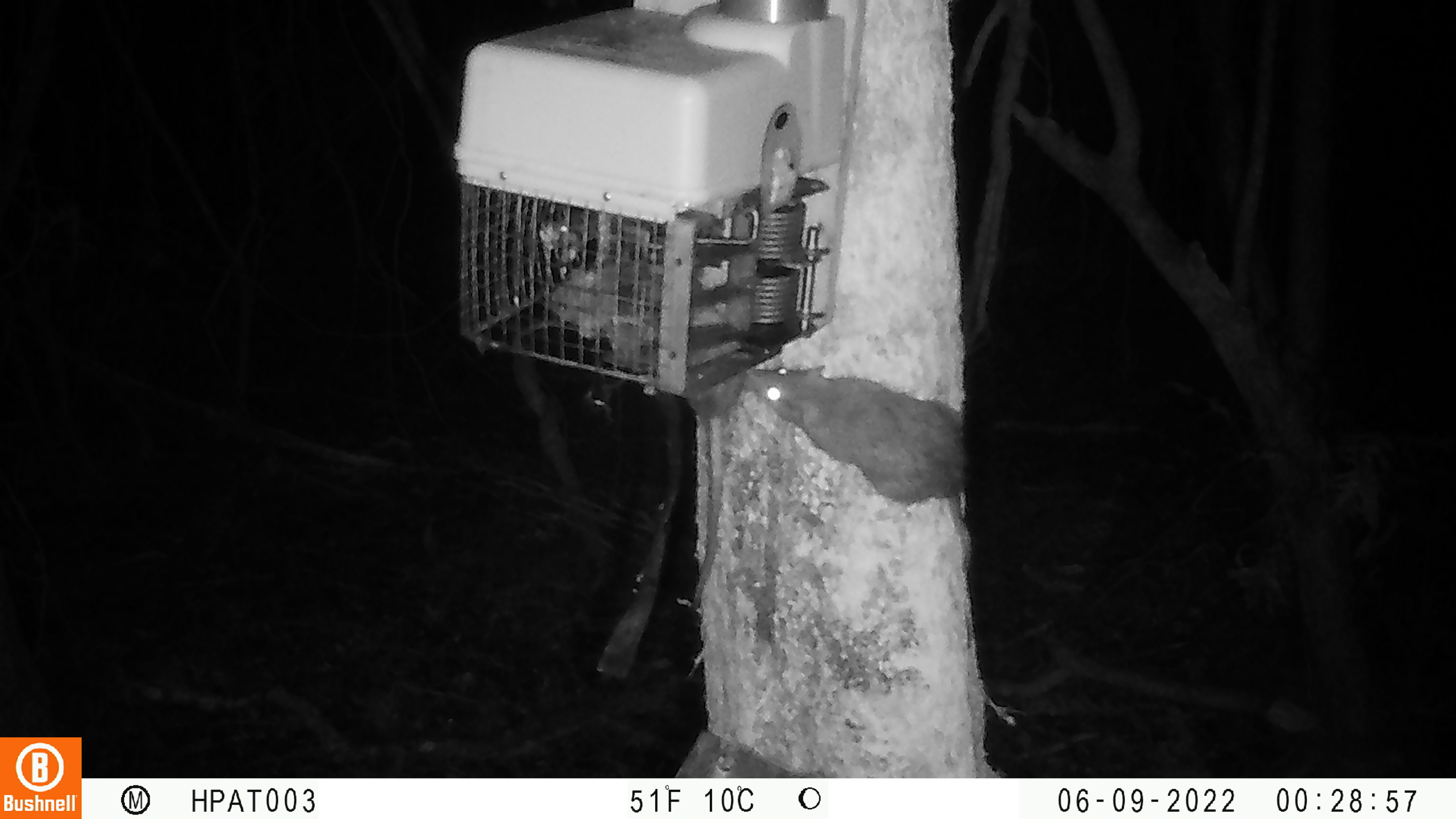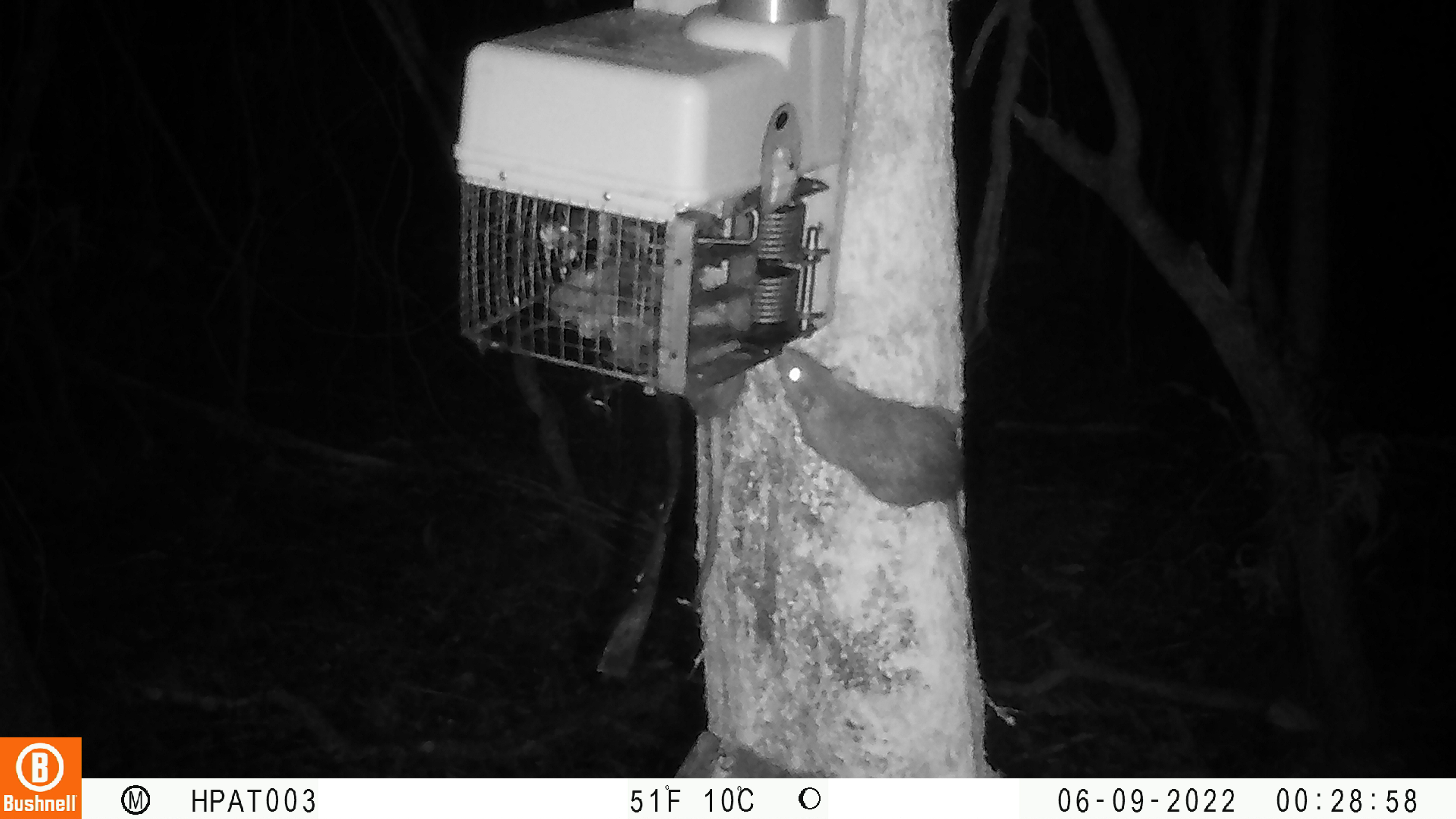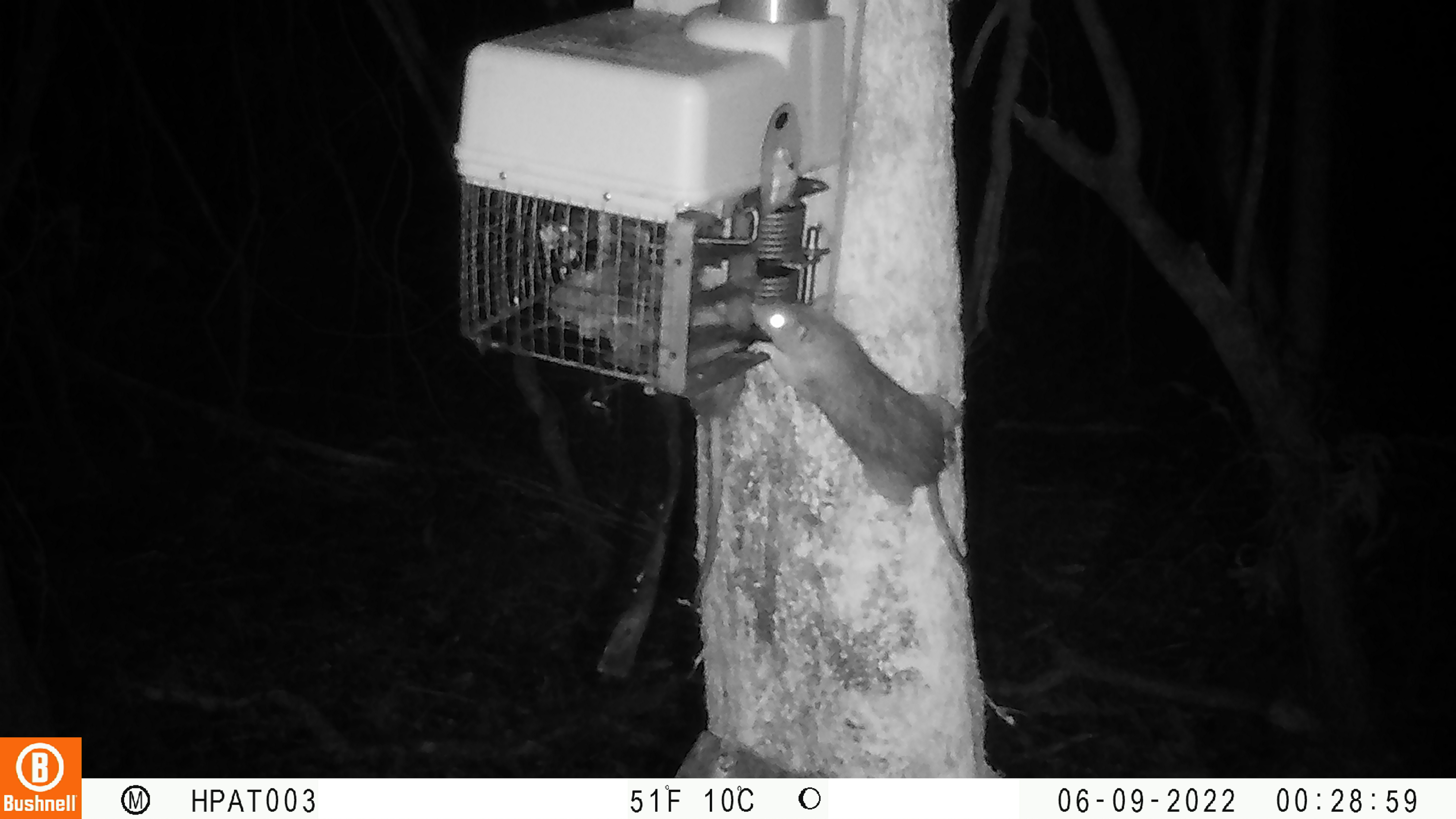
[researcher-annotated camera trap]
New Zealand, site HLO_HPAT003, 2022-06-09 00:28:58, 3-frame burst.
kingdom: Animalia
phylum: Chordata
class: Mammalia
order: Rodentia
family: Muridae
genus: Rattus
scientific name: Rattus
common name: rat